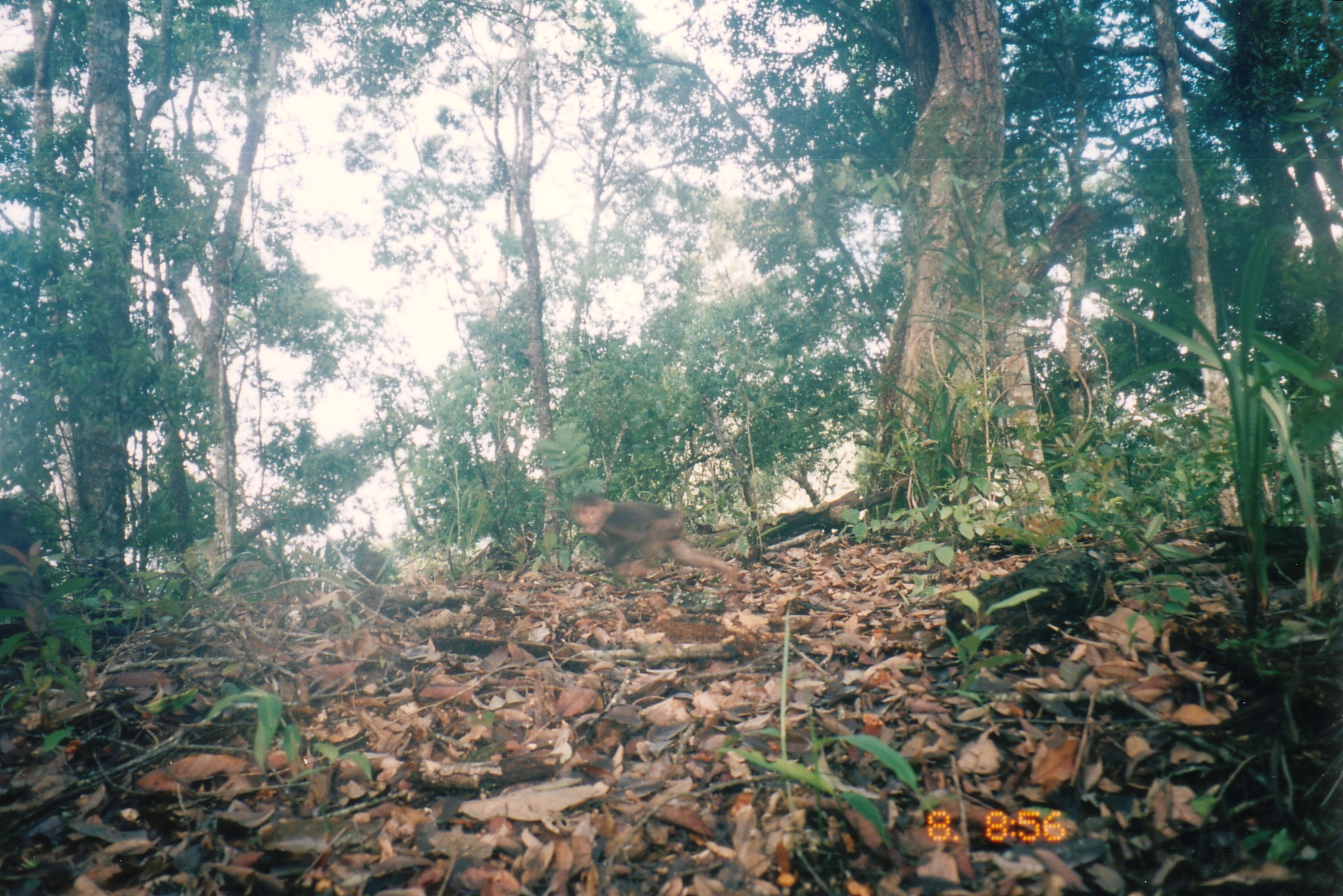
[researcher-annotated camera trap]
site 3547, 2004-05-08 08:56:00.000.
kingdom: Animalia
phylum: Chordata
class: Mammalia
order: Primates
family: Cercopithecidae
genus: Macaca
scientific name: Macaca arctoides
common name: stump-tailed macaque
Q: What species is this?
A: Macaca arctoides (stump-tailed macaque).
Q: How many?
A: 2.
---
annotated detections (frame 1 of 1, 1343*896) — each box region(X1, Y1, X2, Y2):
macaca arctoides: region(571, 494, 737, 586)